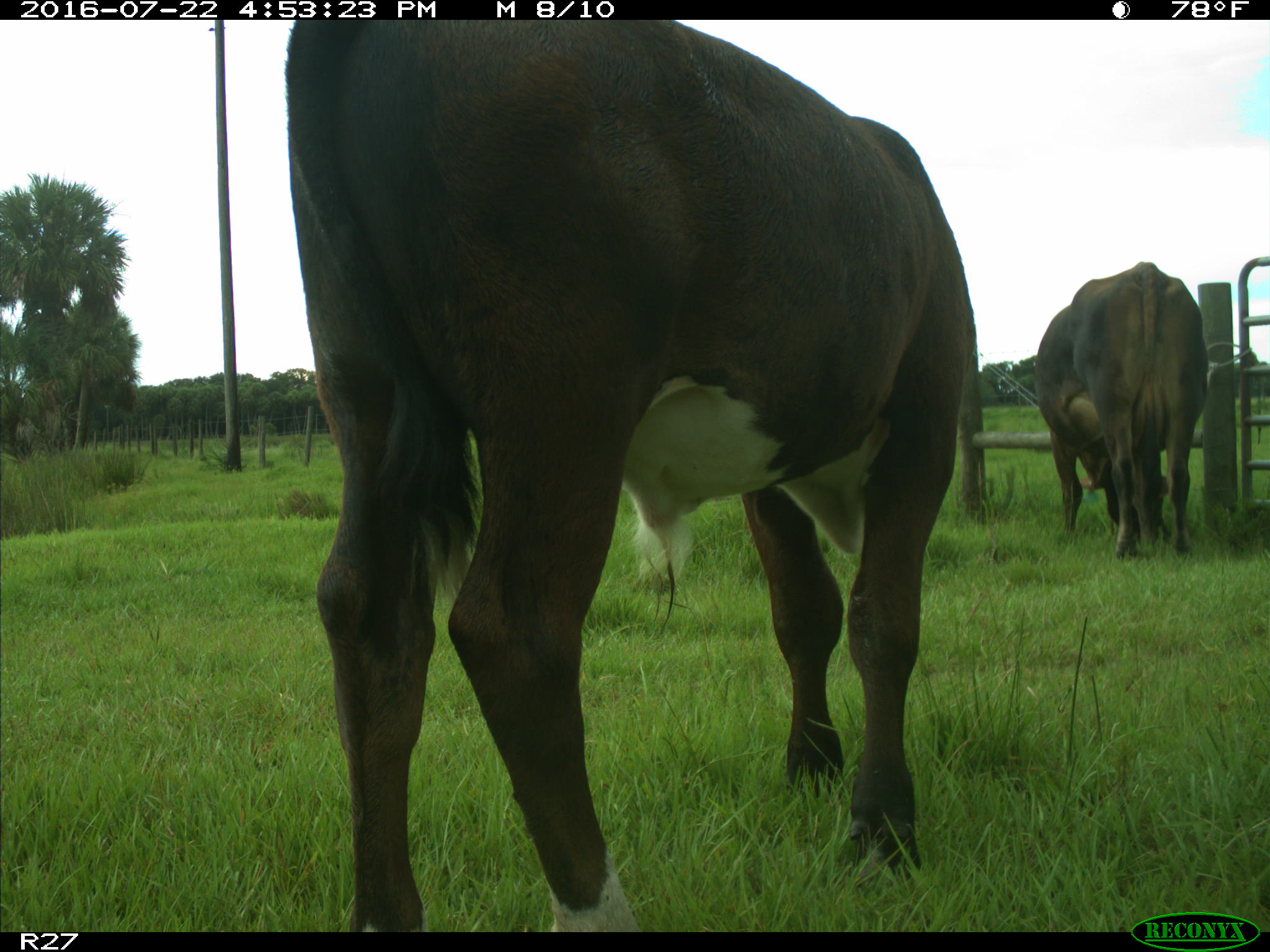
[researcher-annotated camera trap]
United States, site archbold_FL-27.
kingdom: Animalia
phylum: Chordata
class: Mammalia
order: Artiodactyla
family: Bovidae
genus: Bos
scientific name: Bos taurus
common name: domestic cow